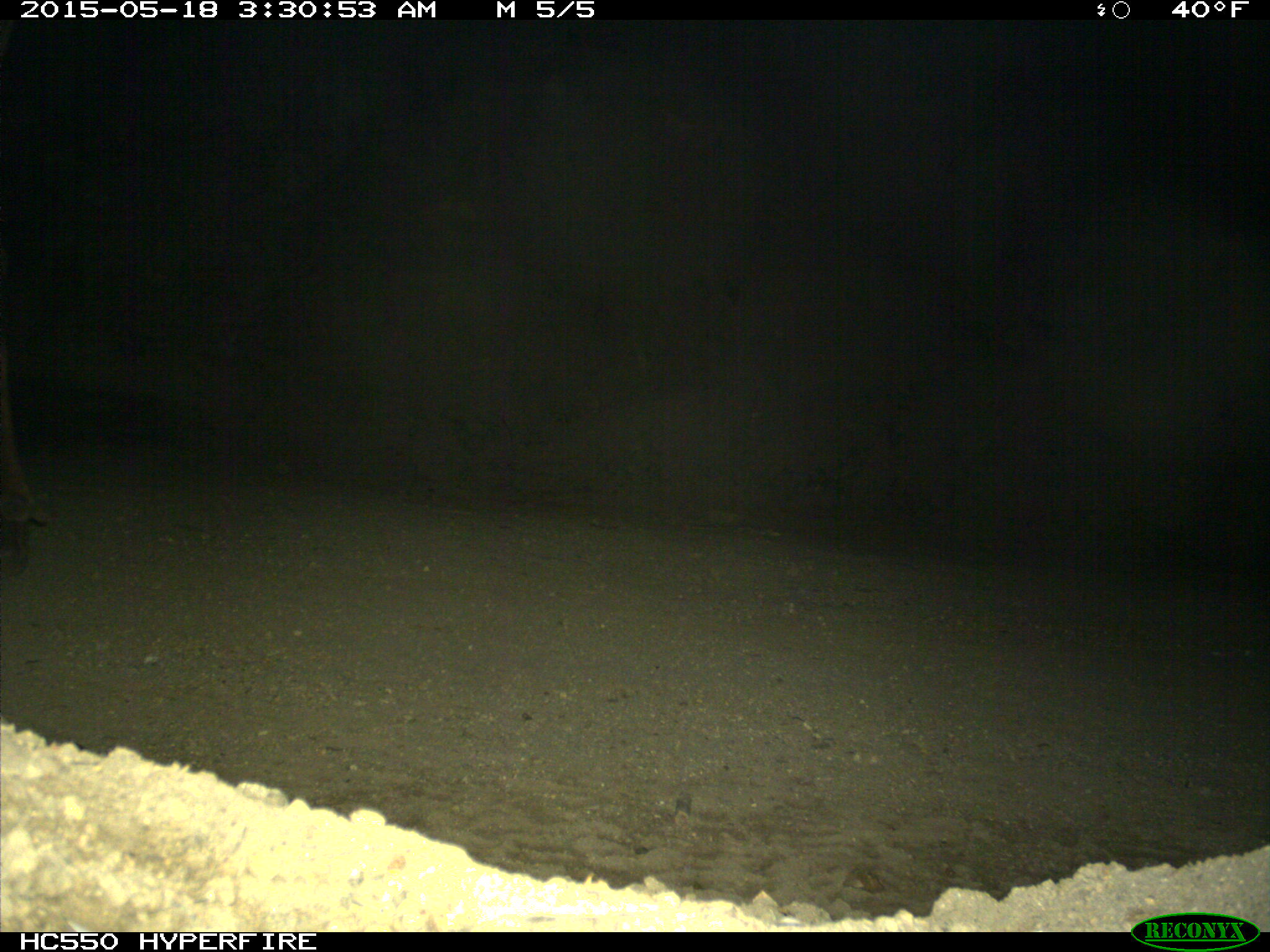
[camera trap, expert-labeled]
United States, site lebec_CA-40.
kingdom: Animalia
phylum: Chordata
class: Mammalia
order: Artiodactyla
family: Cervidae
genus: Cervus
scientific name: Cervus canadensis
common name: elk